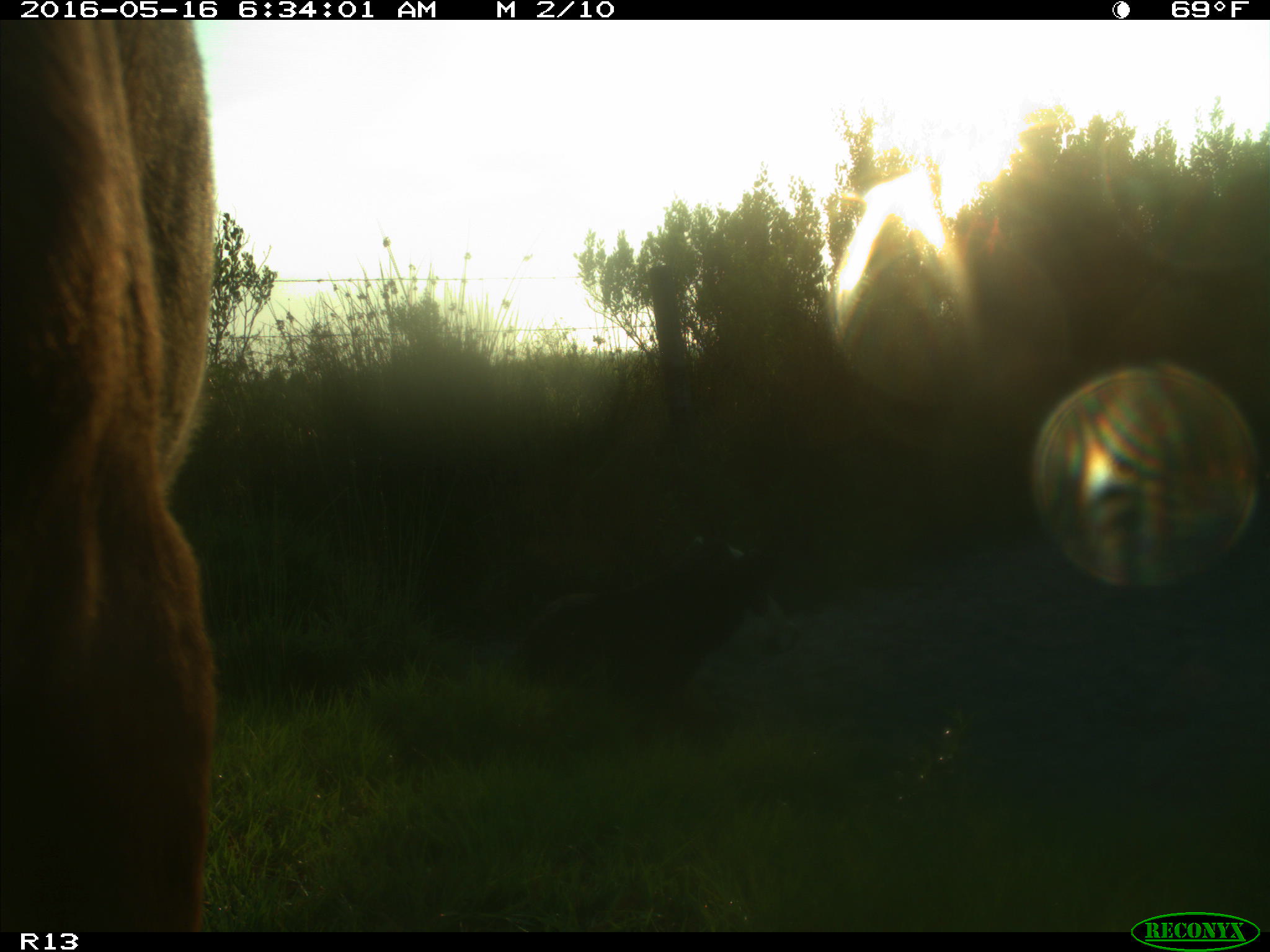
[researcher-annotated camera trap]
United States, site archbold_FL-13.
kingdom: Animalia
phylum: Chordata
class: Mammalia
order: Artiodactyla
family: Bovidae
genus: Bos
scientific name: Bos taurus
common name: domestic cow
Bos taurus (domestic cow).